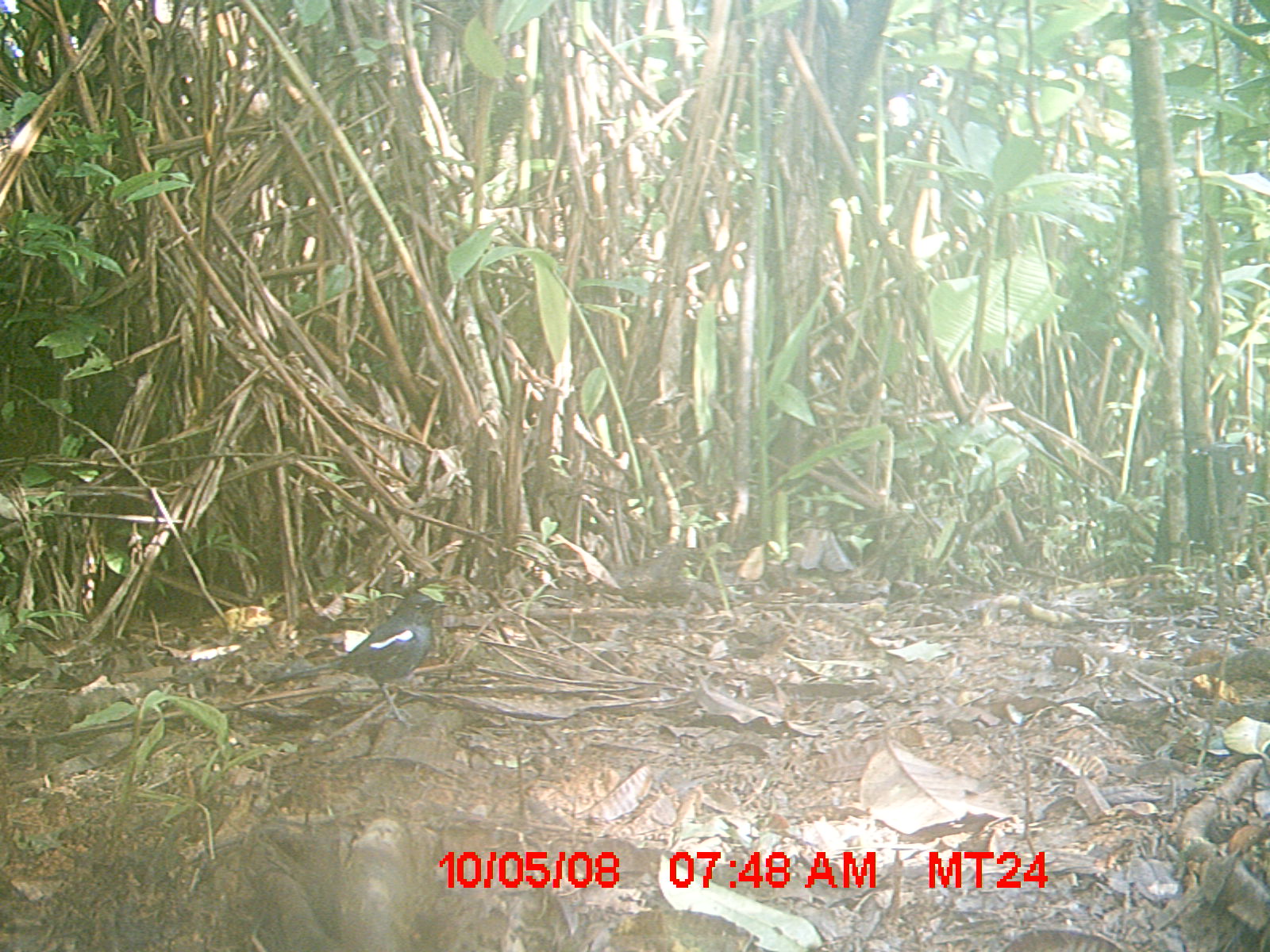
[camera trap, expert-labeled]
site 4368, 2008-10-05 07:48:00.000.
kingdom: Animalia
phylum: Chordata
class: Aves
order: Passeriformes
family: Muscicapidae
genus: Copsychus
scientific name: Copsychus albospecularis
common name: madagascar magpie-robin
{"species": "Copsychus albospecularis (madagascar magpie-robin)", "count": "1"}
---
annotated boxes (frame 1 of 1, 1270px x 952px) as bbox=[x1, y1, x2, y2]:
copsychus albospecularis: bbox=[260, 591, 452, 728]